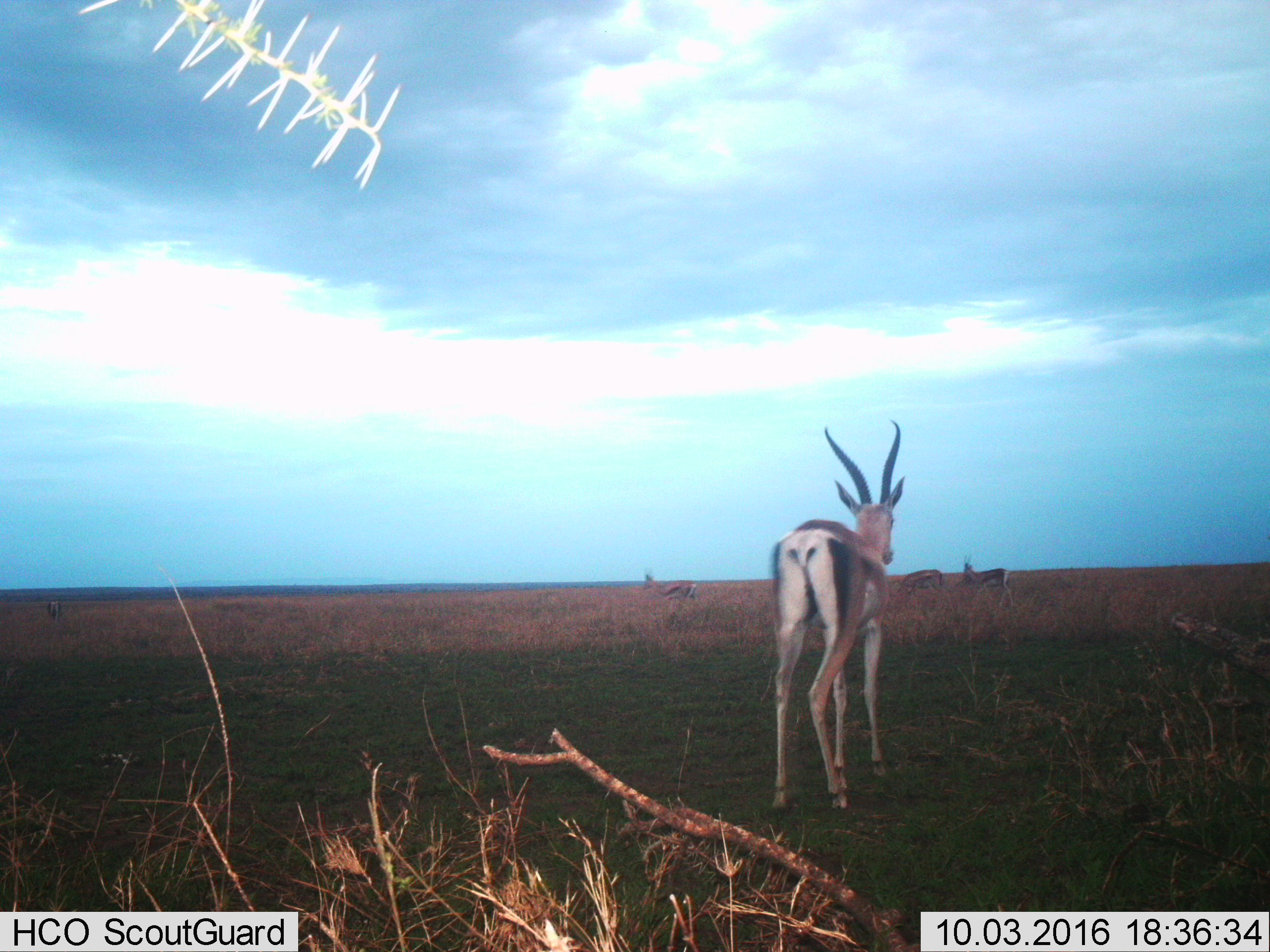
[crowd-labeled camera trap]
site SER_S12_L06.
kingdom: Animalia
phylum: Chordata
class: Mammalia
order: Artiodactyla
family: Bovidae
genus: Eudorcas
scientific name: Eudorcas thomsonii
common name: thomson's gazelle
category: gazellethomsons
Gazellethomsons (thomson's gazelle) (Eudorcas thomsonii), count 4. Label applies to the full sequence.